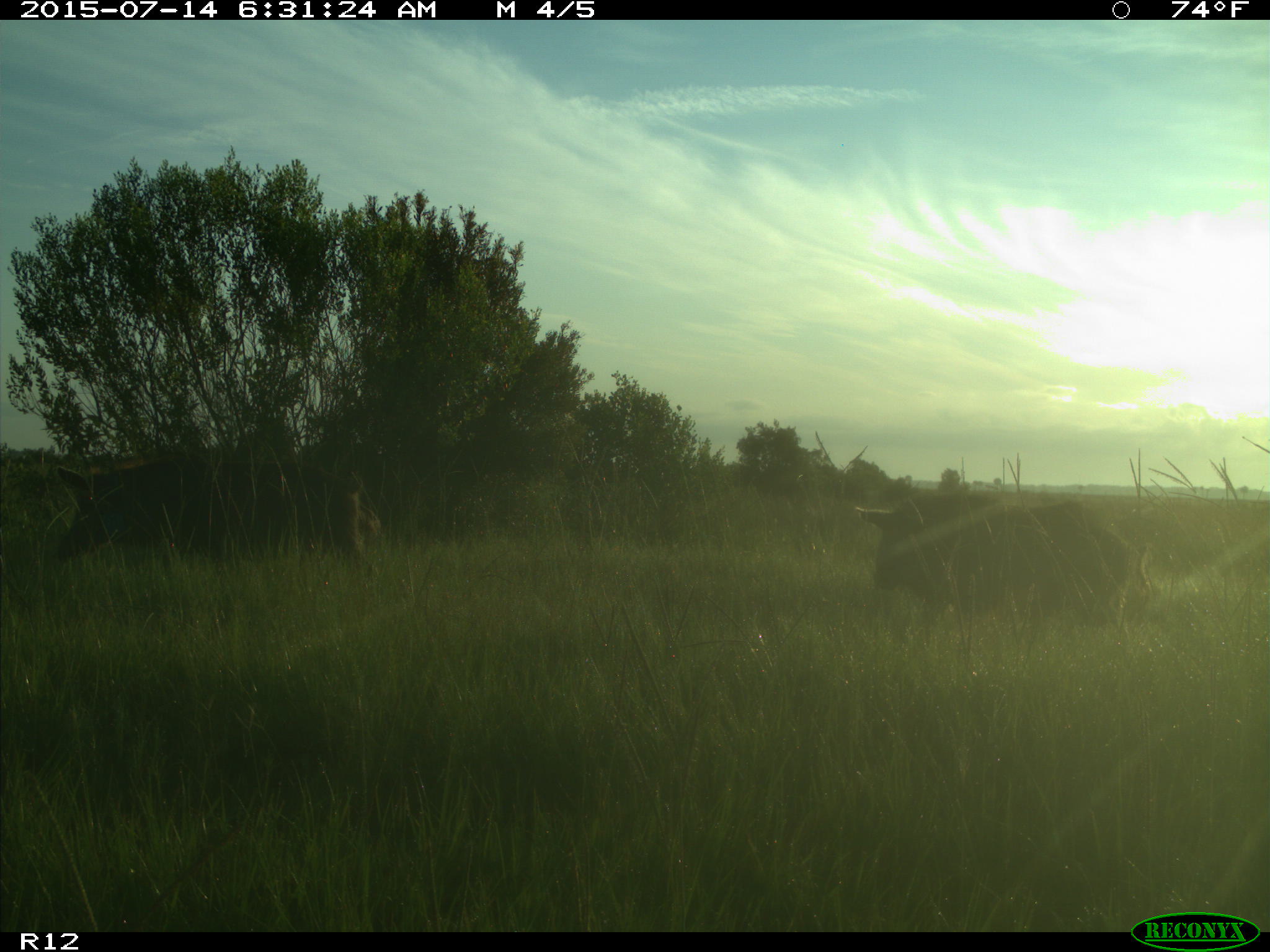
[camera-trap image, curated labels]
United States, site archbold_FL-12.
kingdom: Animalia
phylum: Chordata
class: Mammalia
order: Artiodactyla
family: Suidae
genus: Sus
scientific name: Sus scrofa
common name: wild boar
Sus scrofa (wild boar).